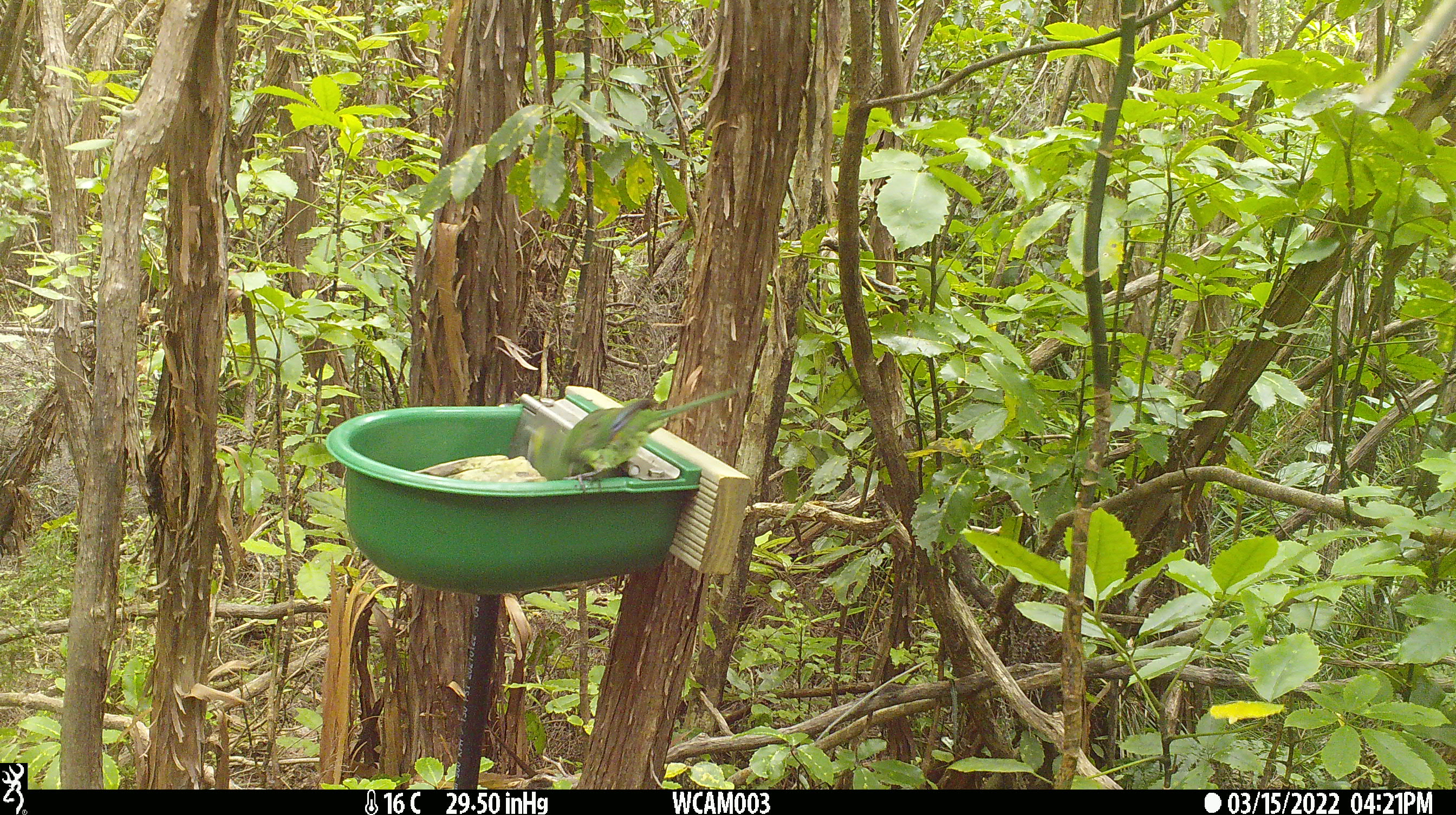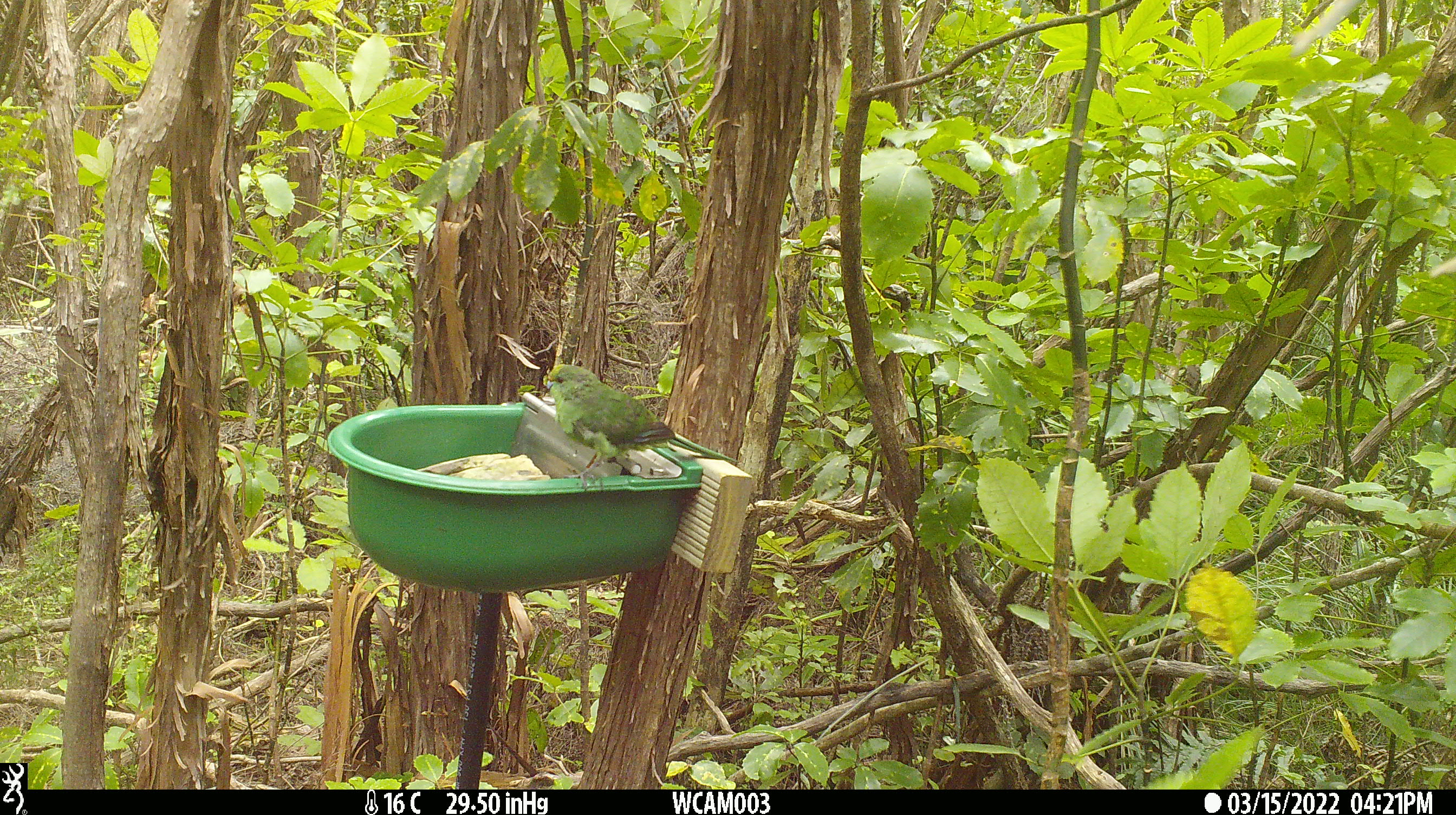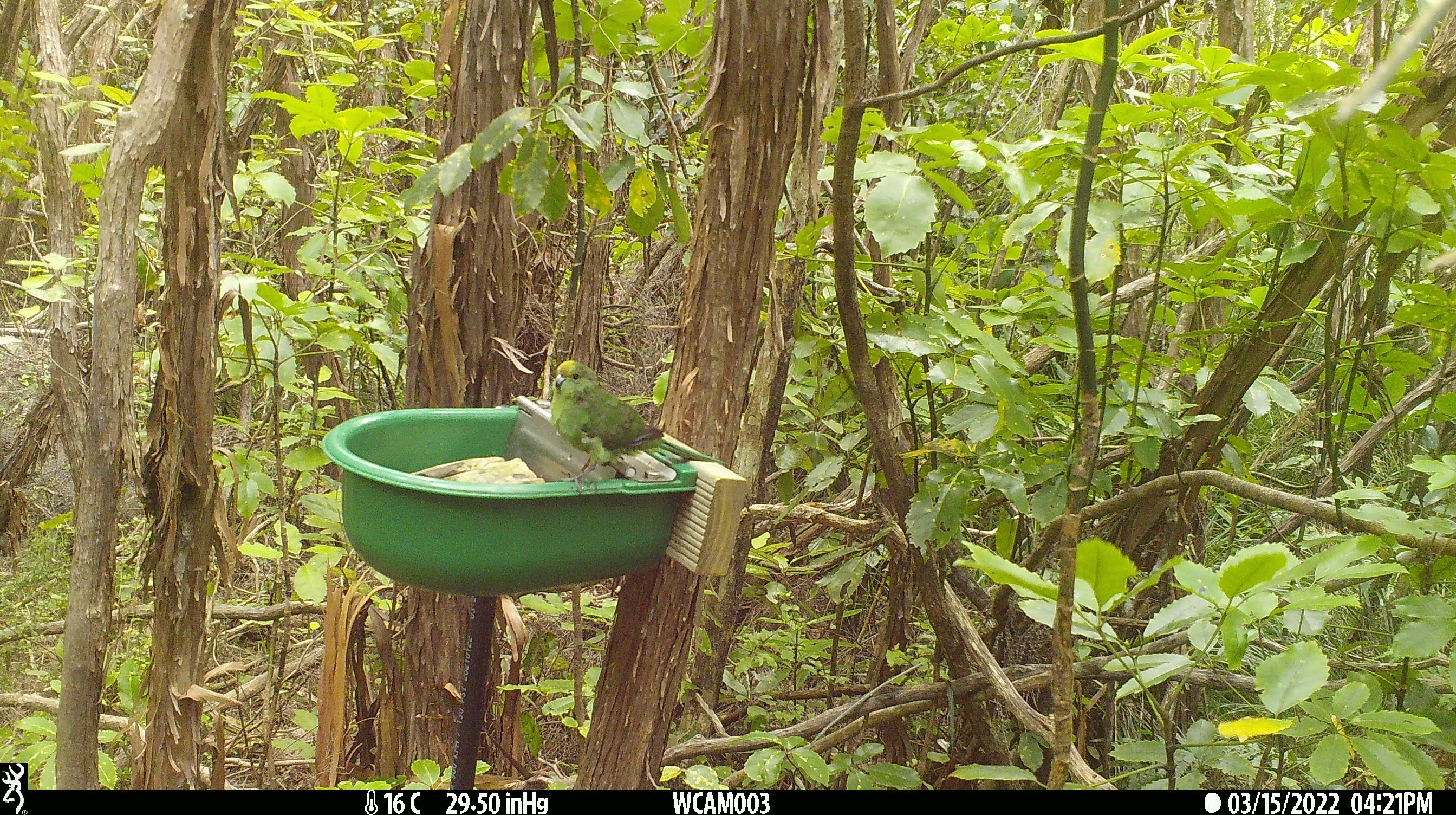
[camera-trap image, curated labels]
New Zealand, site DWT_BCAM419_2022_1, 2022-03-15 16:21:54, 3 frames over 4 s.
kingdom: Animalia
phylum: Chordata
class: Aves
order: Psittaciformes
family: Psittaculidae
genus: Cyanoramphus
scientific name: Cyanoramphus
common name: parakeet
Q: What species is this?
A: Parakeet (Cyanoramphus).